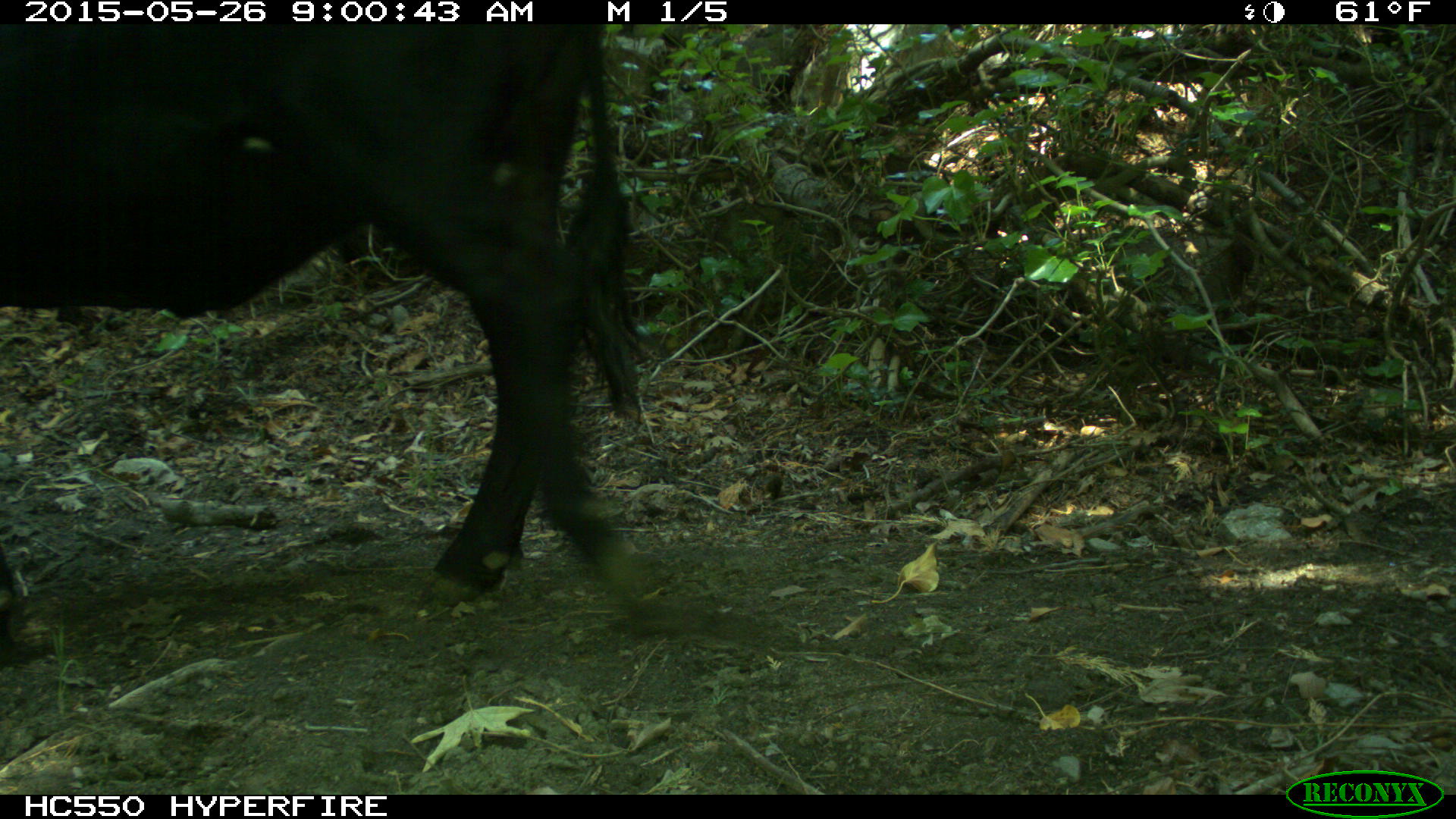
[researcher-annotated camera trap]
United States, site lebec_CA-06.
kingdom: Animalia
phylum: Chordata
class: Mammalia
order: Artiodactyla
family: Bovidae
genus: Bos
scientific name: Bos taurus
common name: domestic cow